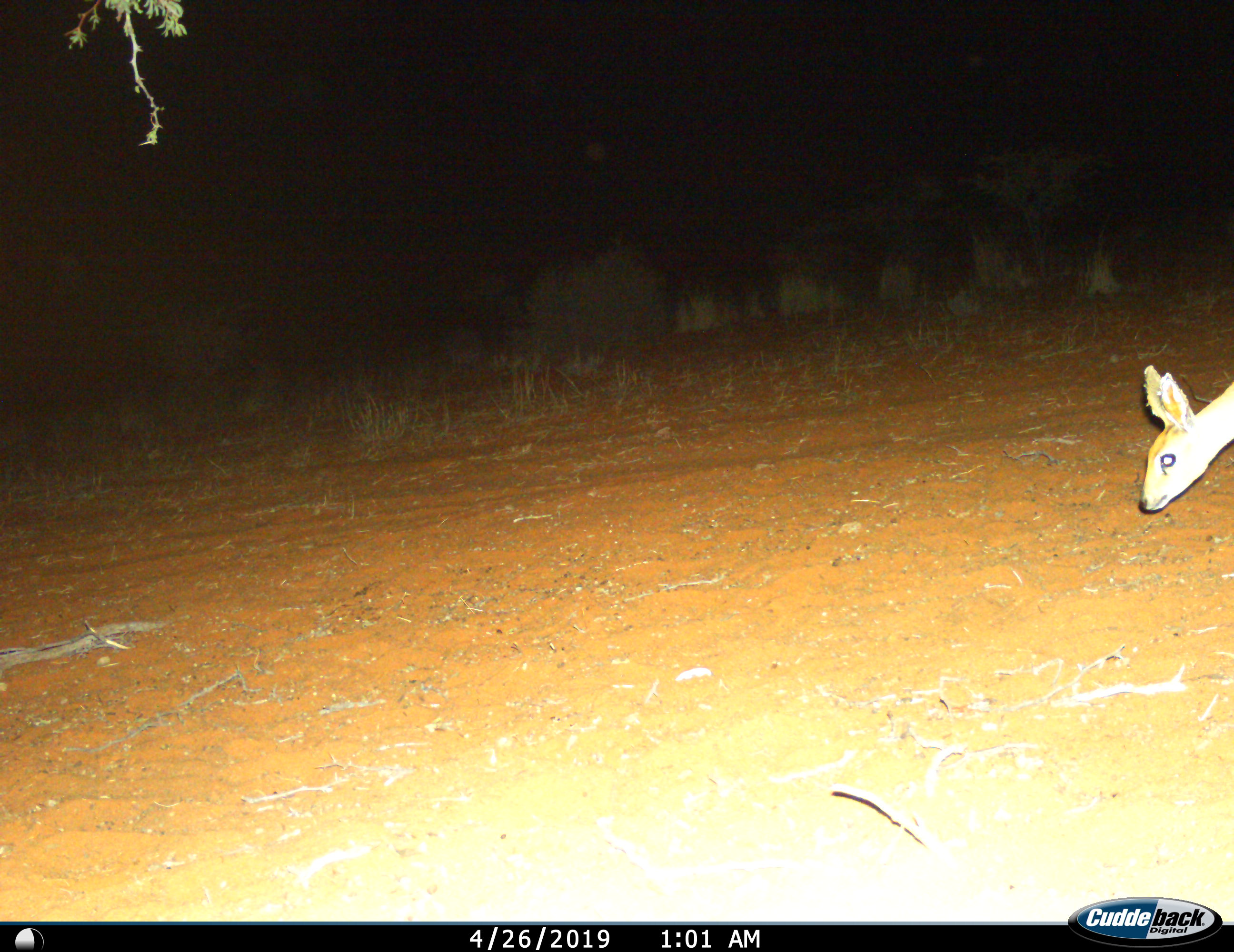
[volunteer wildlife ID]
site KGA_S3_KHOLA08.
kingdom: Animalia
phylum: Chordata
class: Mammalia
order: Artiodactyla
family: Bovidae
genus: Raphicerus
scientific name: Raphicerus campestris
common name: steenbok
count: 1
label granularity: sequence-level